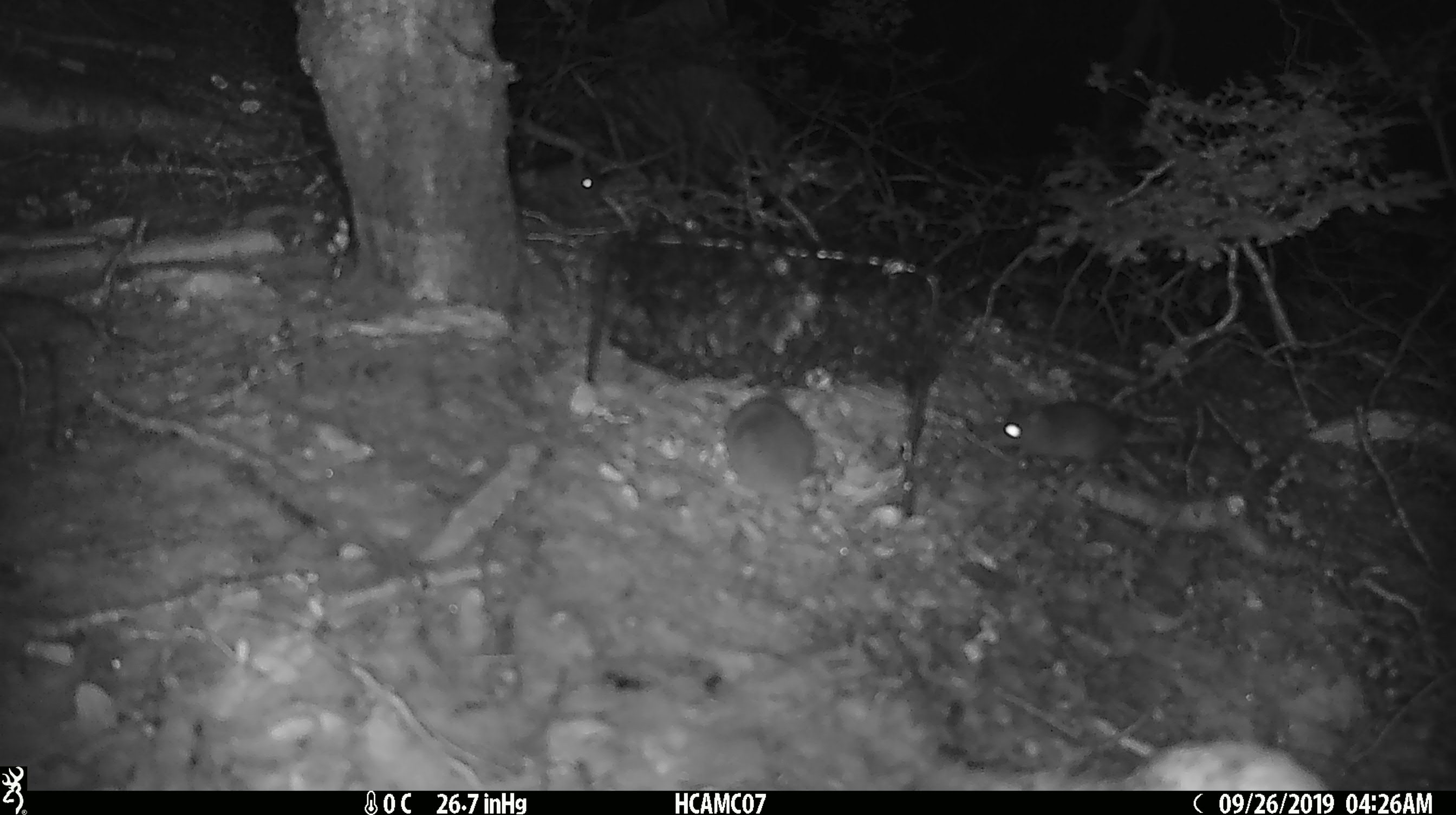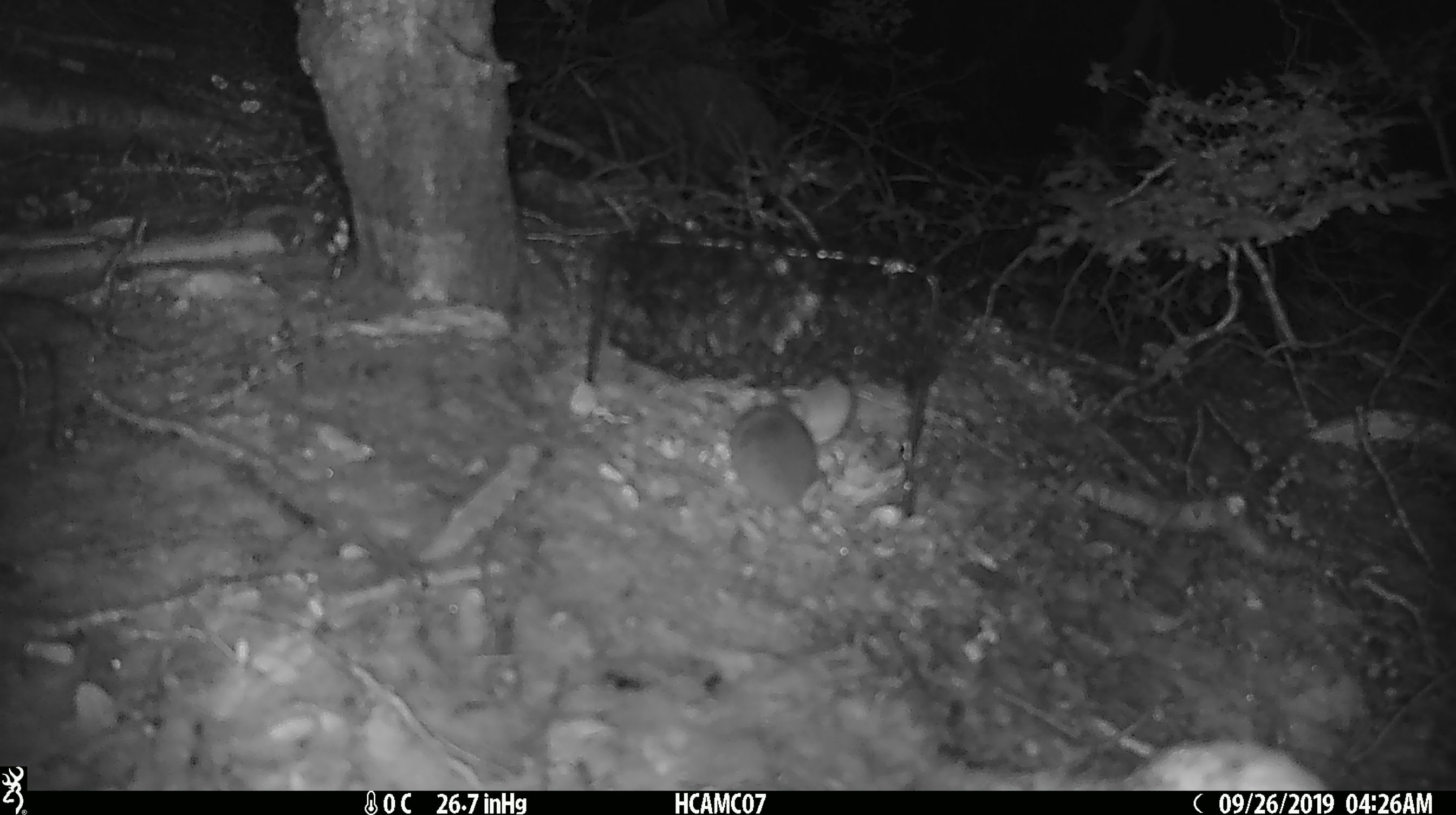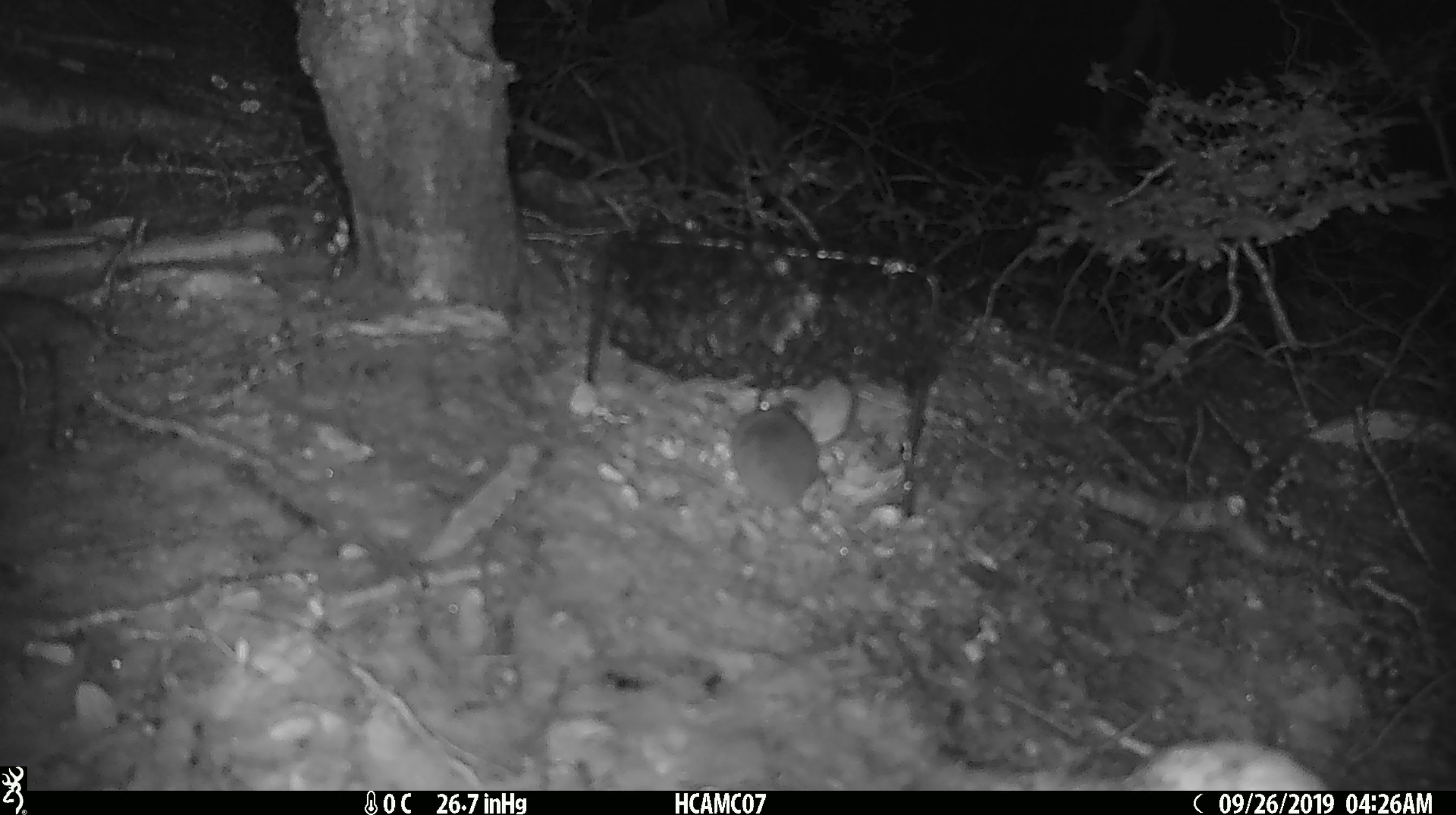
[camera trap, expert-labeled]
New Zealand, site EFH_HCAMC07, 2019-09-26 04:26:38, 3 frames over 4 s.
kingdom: Animalia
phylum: Chordata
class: Mammalia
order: Rodentia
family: Muridae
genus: Mus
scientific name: Mus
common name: mouse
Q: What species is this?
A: Mouse (Mus).